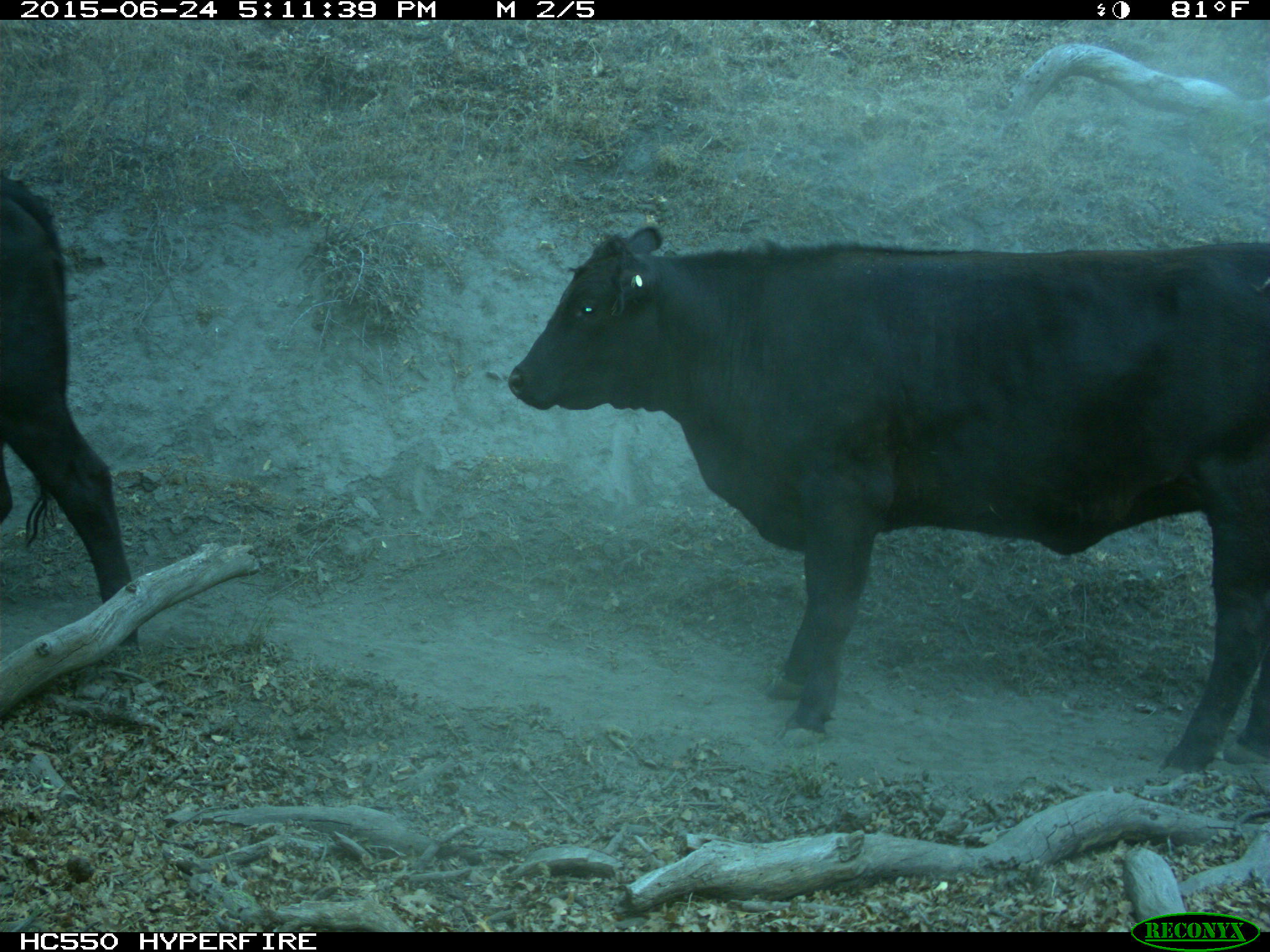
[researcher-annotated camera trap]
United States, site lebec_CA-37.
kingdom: Animalia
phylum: Chordata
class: Mammalia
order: Artiodactyla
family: Bovidae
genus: Bos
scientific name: Bos taurus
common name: domestic cow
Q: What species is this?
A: Bos taurus (domestic cow).